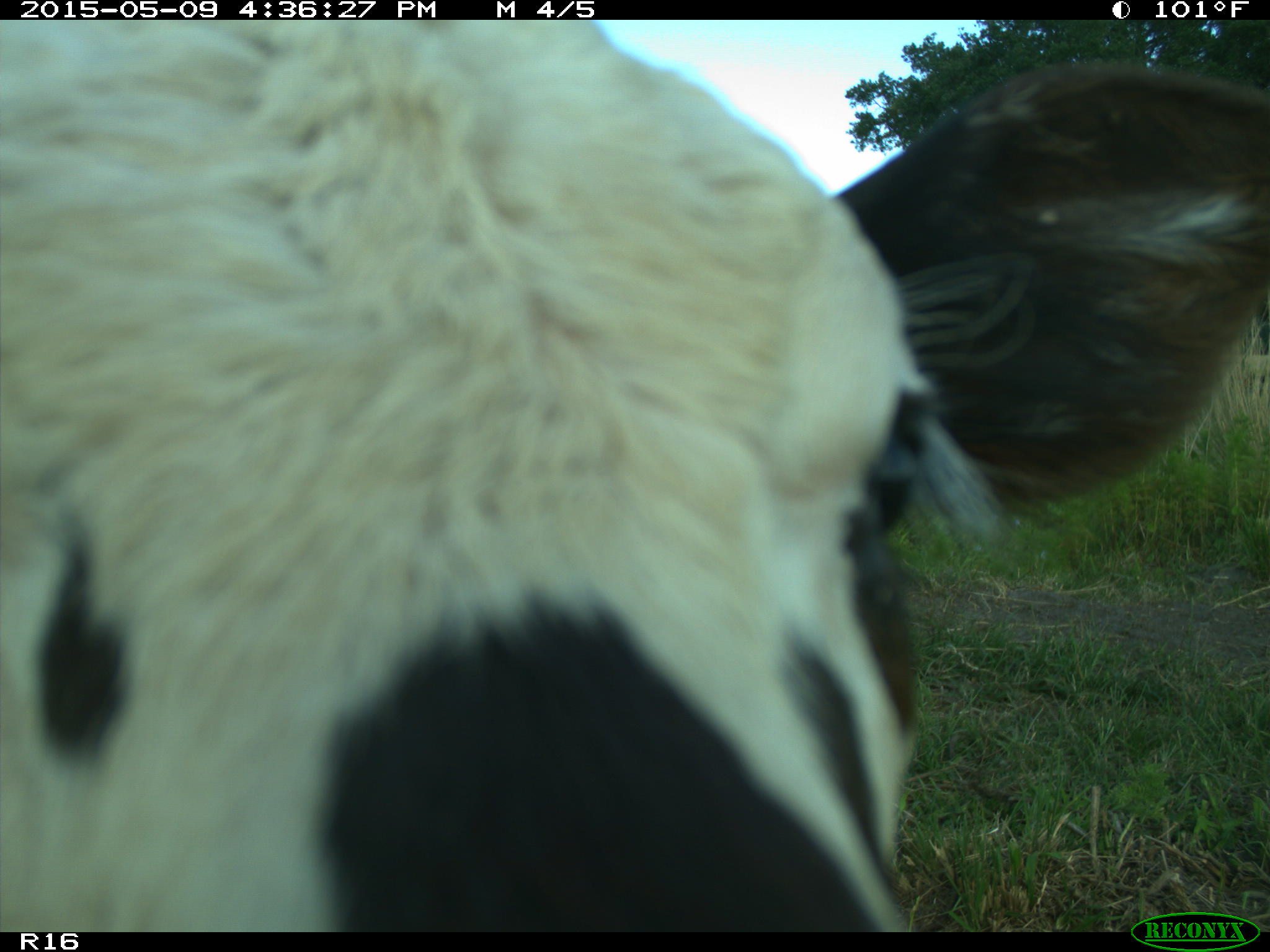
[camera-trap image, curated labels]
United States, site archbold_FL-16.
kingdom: Animalia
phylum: Chordata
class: Mammalia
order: Artiodactyla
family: Bovidae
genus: Bos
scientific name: Bos taurus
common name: domestic cow